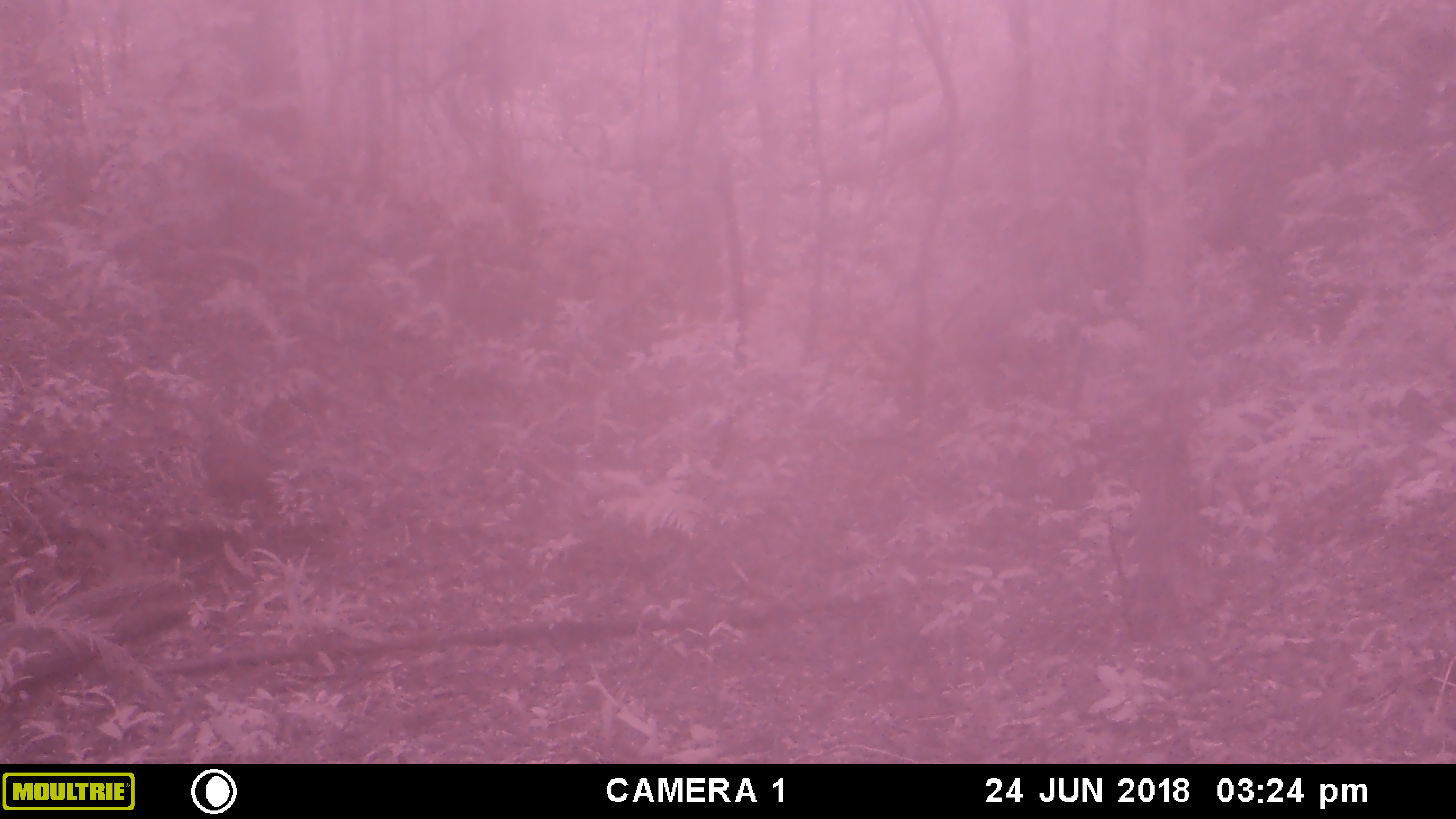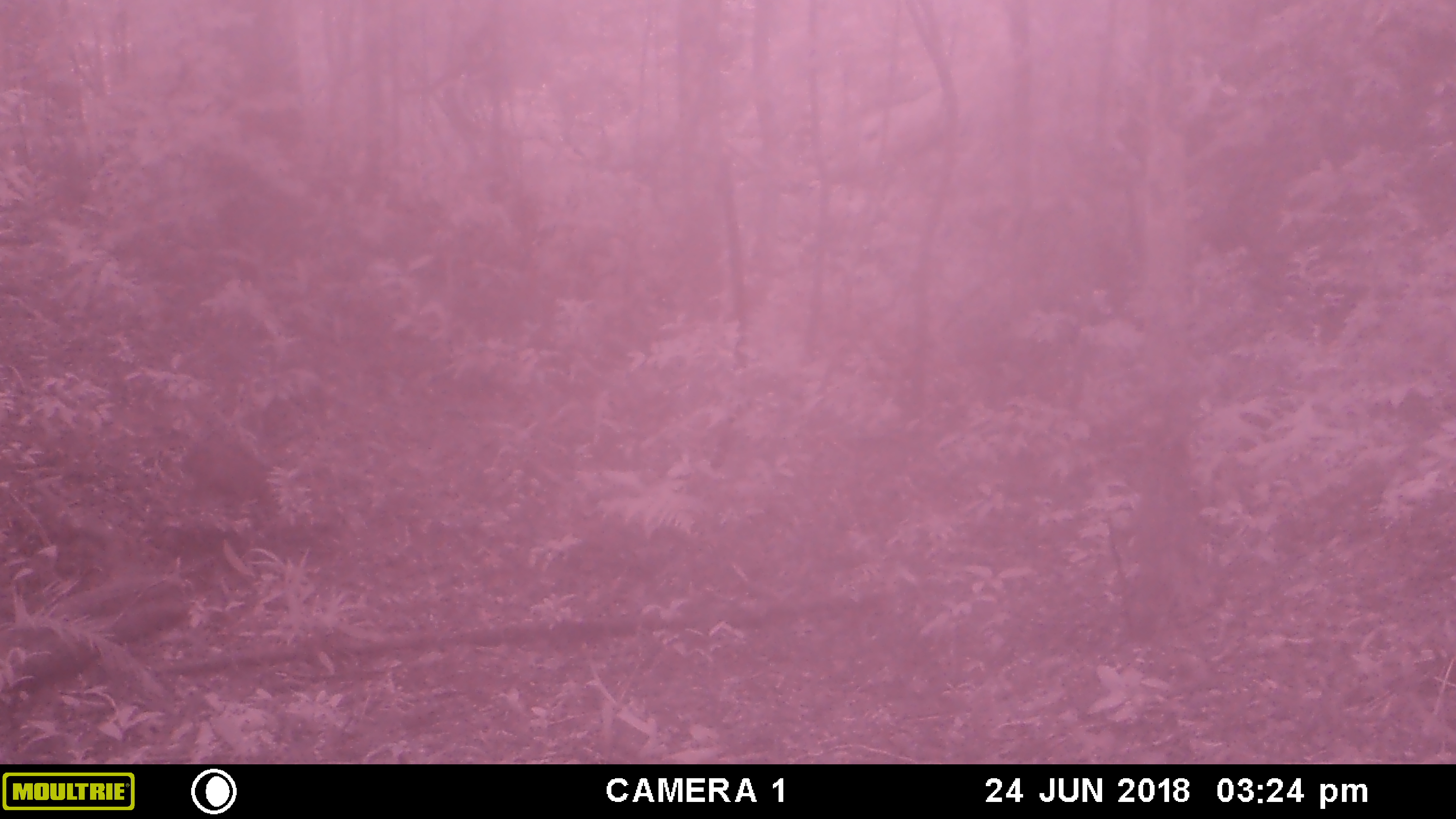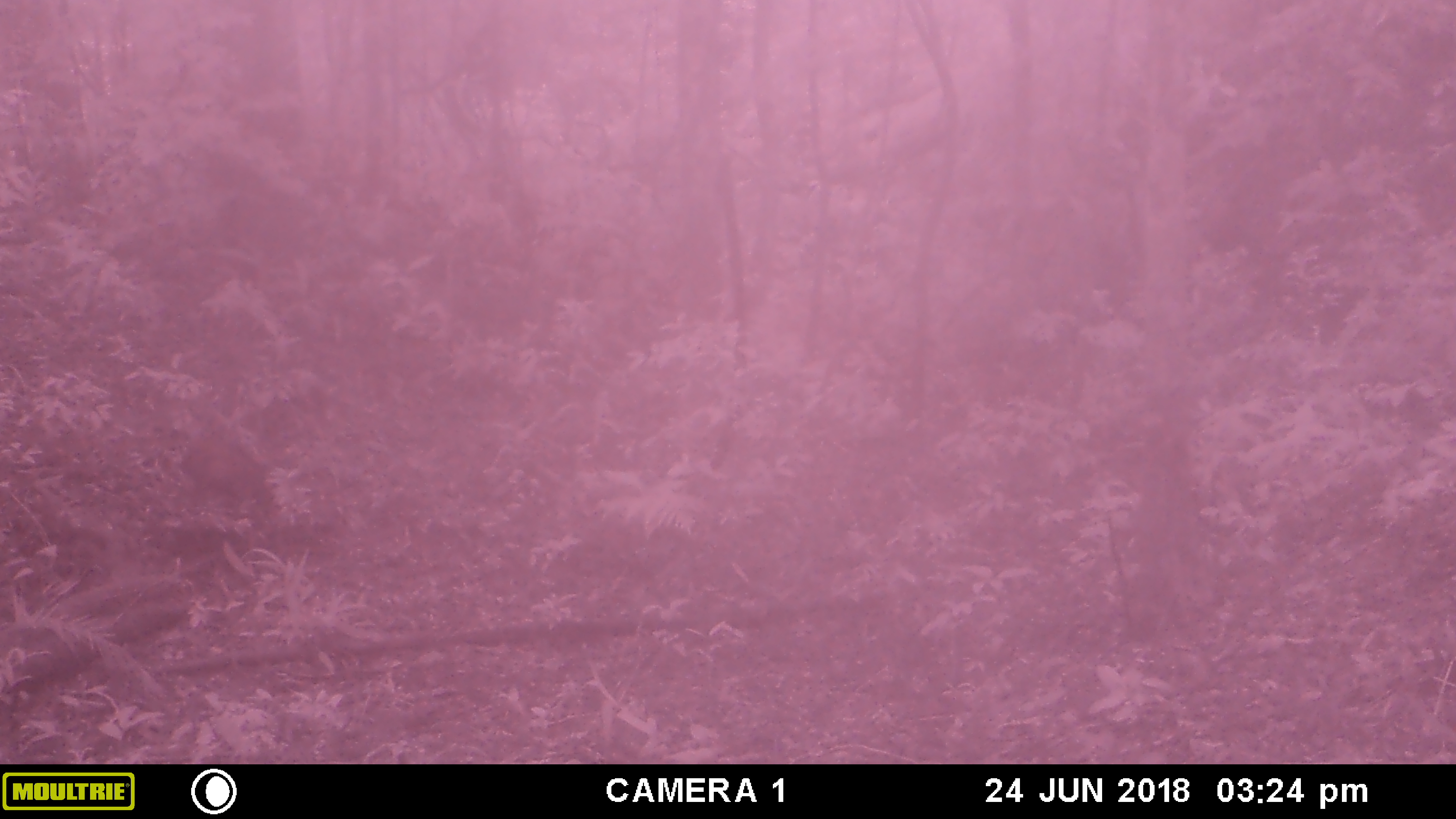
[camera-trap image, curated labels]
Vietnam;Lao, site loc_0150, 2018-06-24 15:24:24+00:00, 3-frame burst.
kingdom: Animalia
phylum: Chordata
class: Mammalia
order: Artiodactyla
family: Suidae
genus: Sus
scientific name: Sus scrofa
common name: eurasian wild pig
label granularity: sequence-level